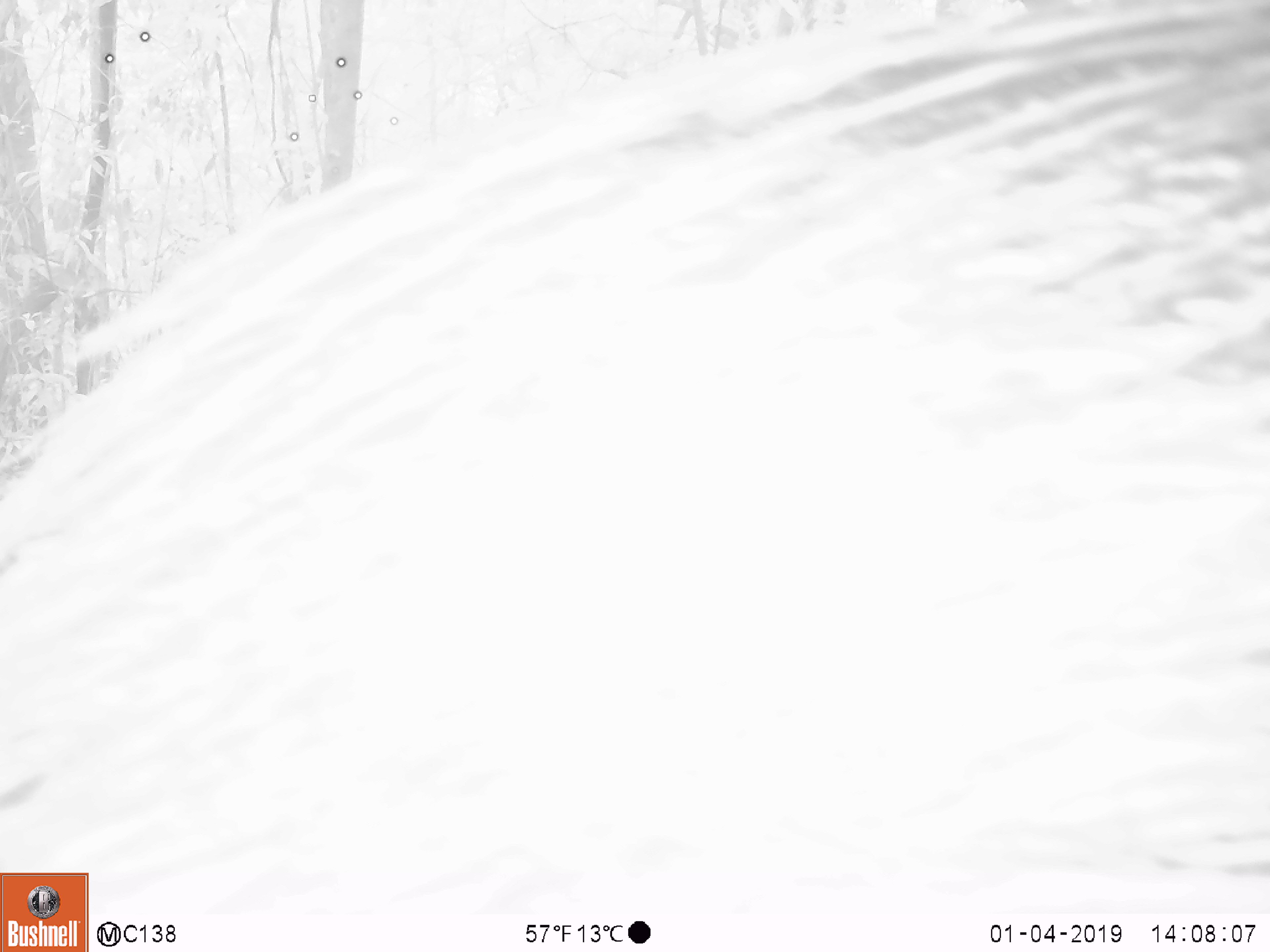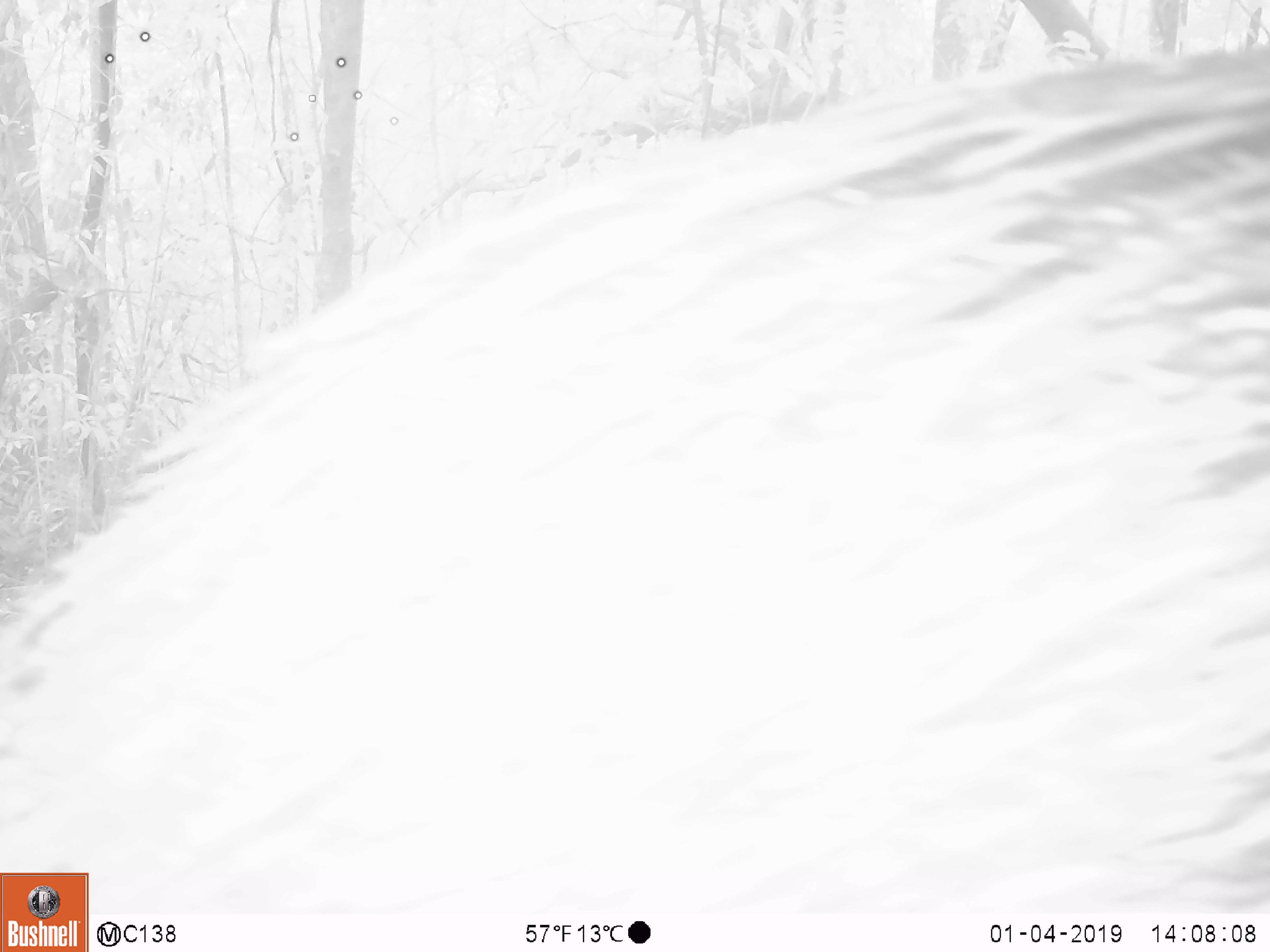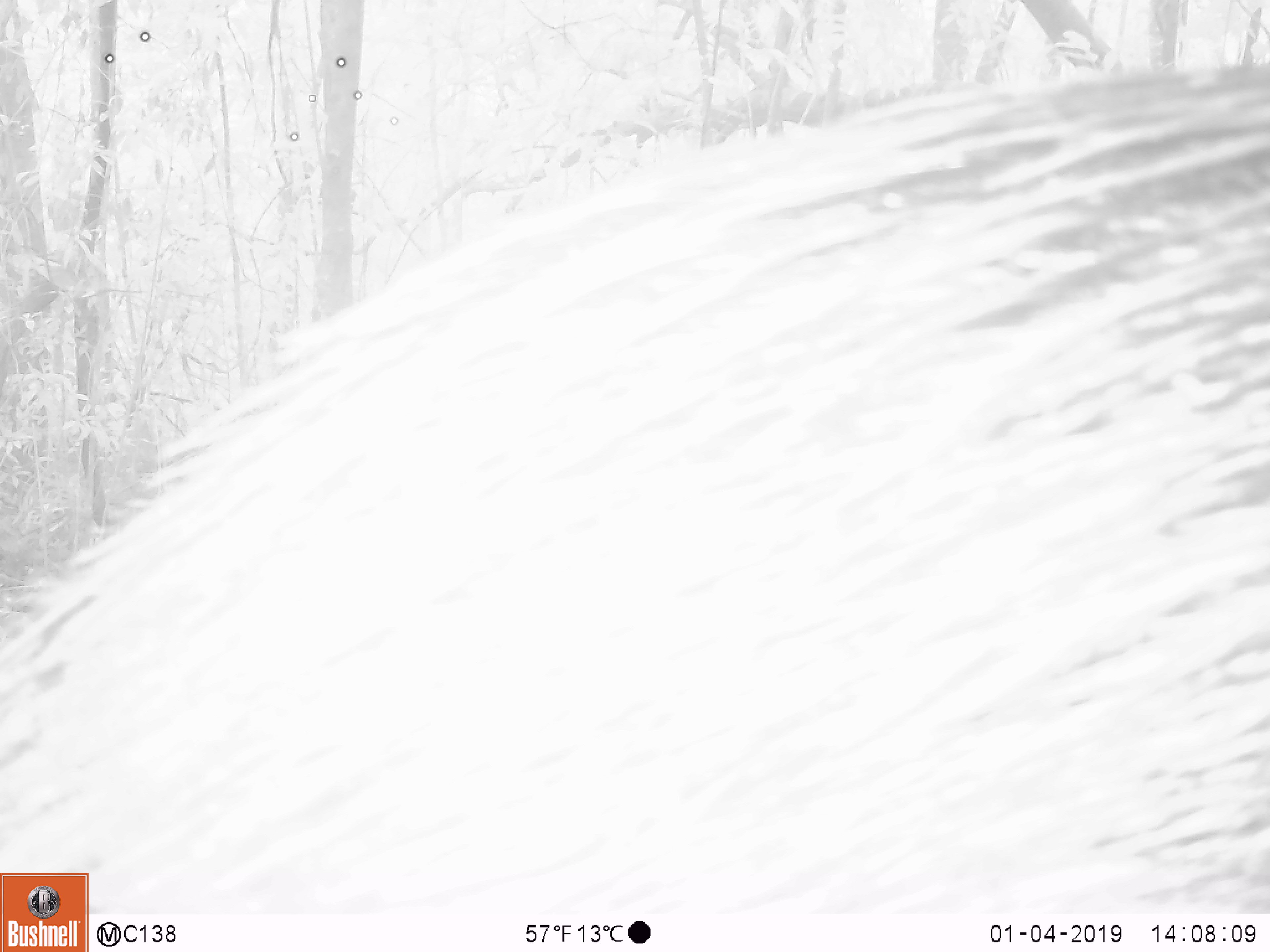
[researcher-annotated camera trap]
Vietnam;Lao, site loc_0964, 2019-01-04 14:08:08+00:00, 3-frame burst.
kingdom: Animalia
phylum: Chordata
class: Mammalia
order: Artiodactyla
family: Suidae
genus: Sus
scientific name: Sus scrofa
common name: eurasian wild pig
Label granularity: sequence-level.